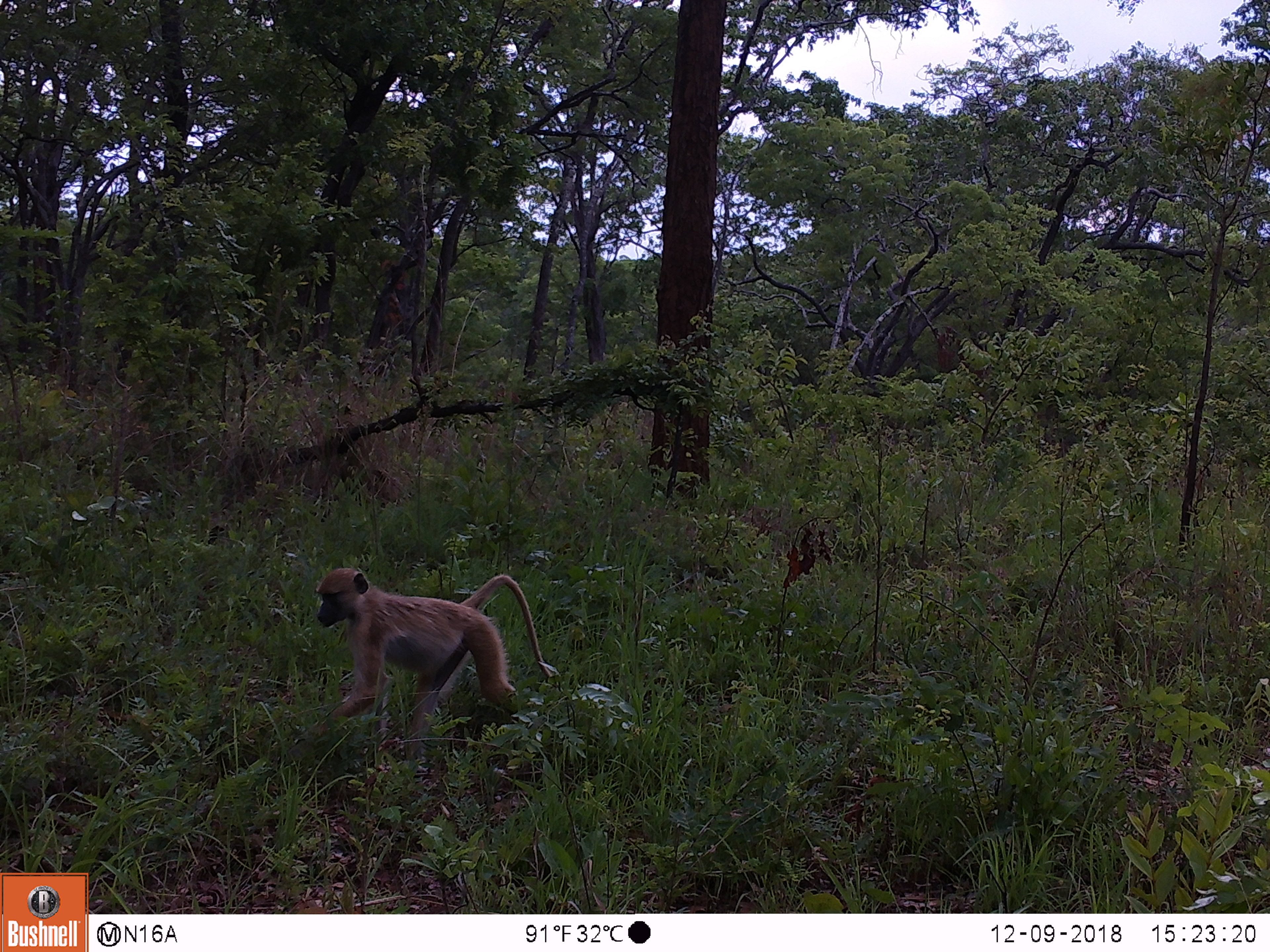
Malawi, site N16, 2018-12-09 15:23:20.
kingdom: Animalia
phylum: Chordata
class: Mammalia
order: Primates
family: Cercopithecidae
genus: Papio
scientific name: Papio cynocephalus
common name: yellow baboon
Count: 1.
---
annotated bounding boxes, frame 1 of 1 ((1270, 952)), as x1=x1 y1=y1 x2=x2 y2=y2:
yellow baboon: x1=309 y1=562 x2=563 y2=740